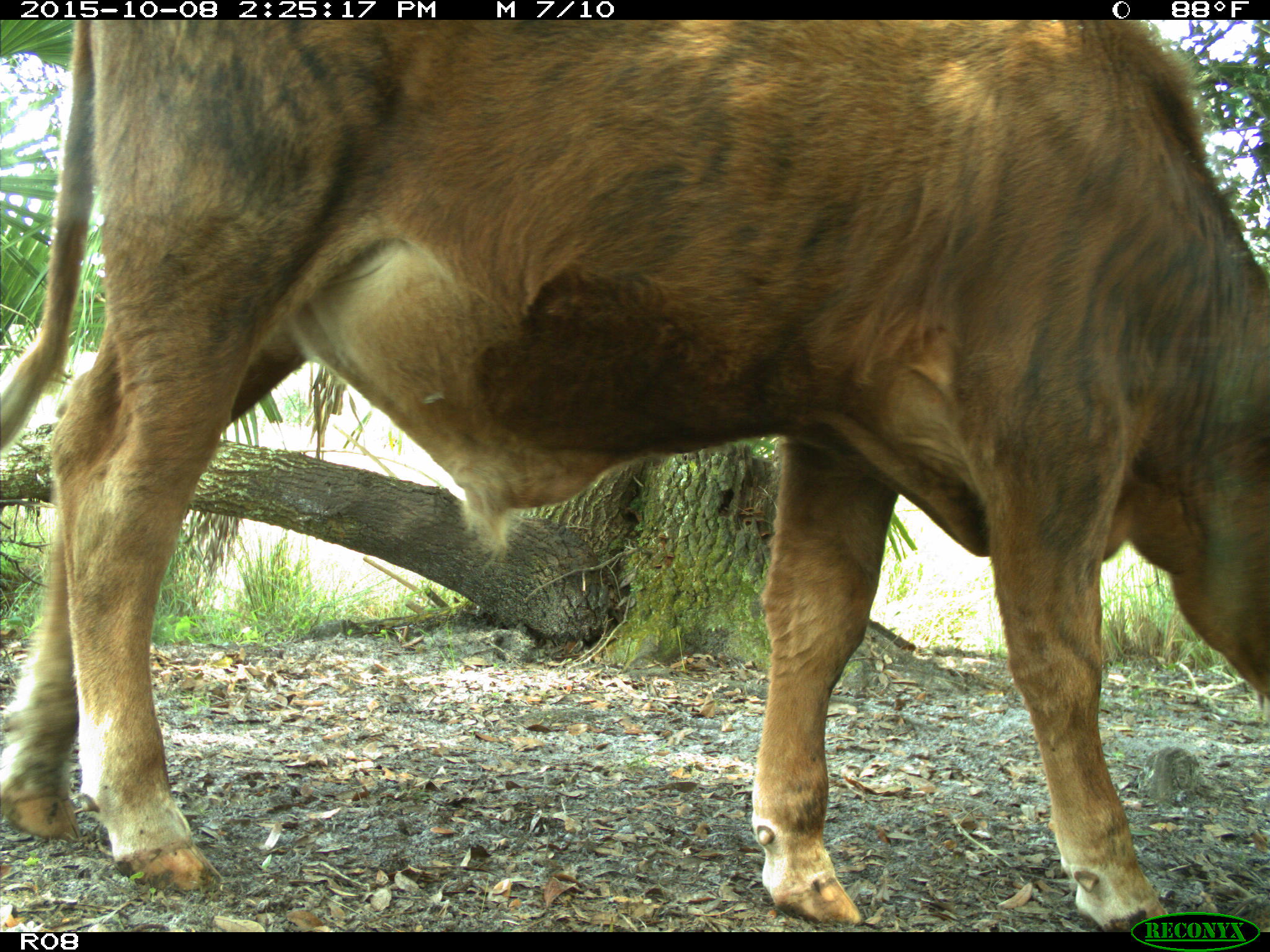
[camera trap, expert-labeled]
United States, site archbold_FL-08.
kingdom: Animalia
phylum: Chordata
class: Mammalia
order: Artiodactyla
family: Bovidae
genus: Bos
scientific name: Bos taurus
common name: domestic cow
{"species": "Bos taurus (domestic cow)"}